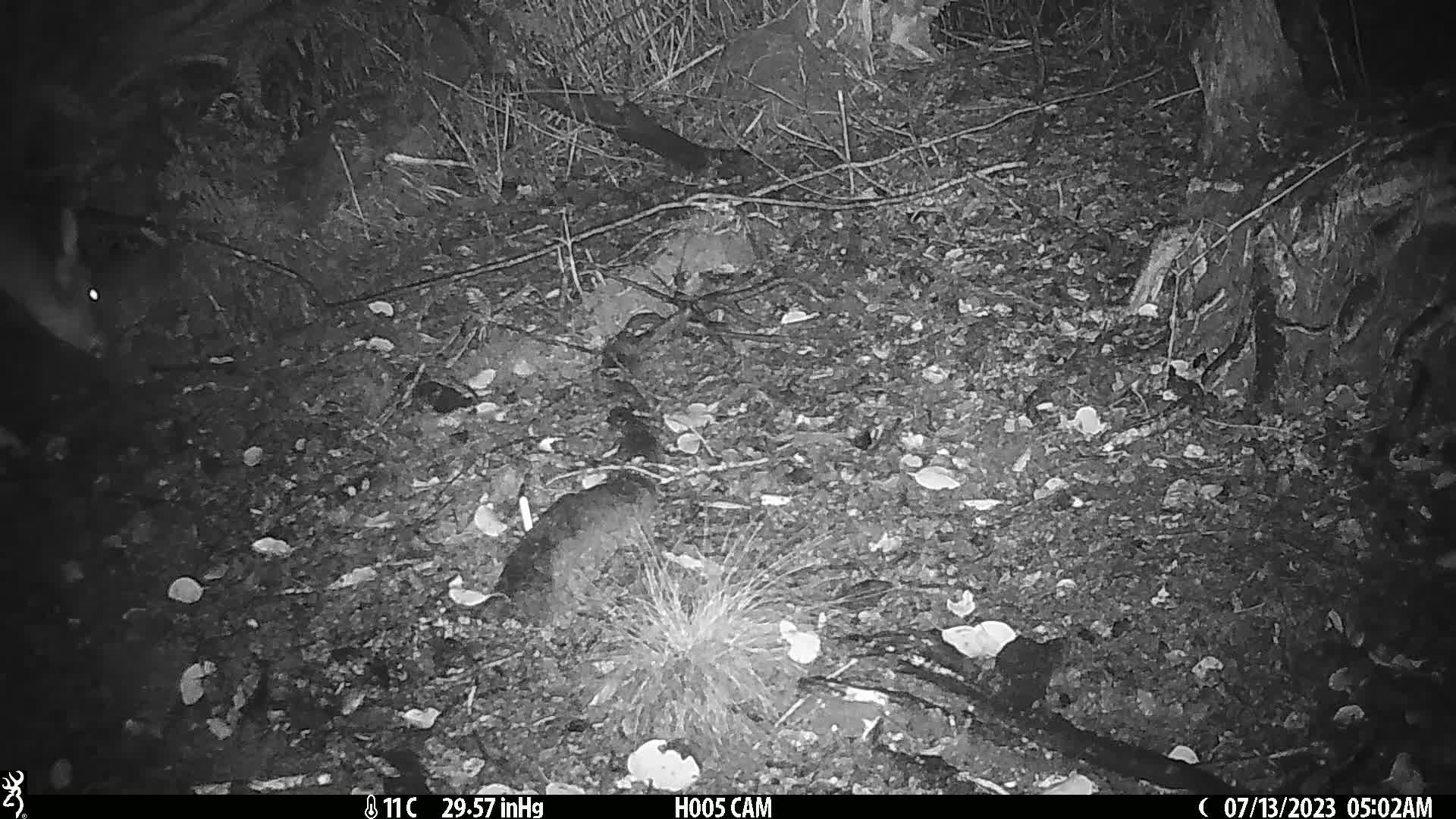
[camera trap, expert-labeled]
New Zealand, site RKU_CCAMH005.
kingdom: Animalia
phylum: Chordata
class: Mammalia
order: Artiodactyla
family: Cervidae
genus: Odocoileus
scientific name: Odocoileus virginianus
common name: white-tailed deer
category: white tailed deer